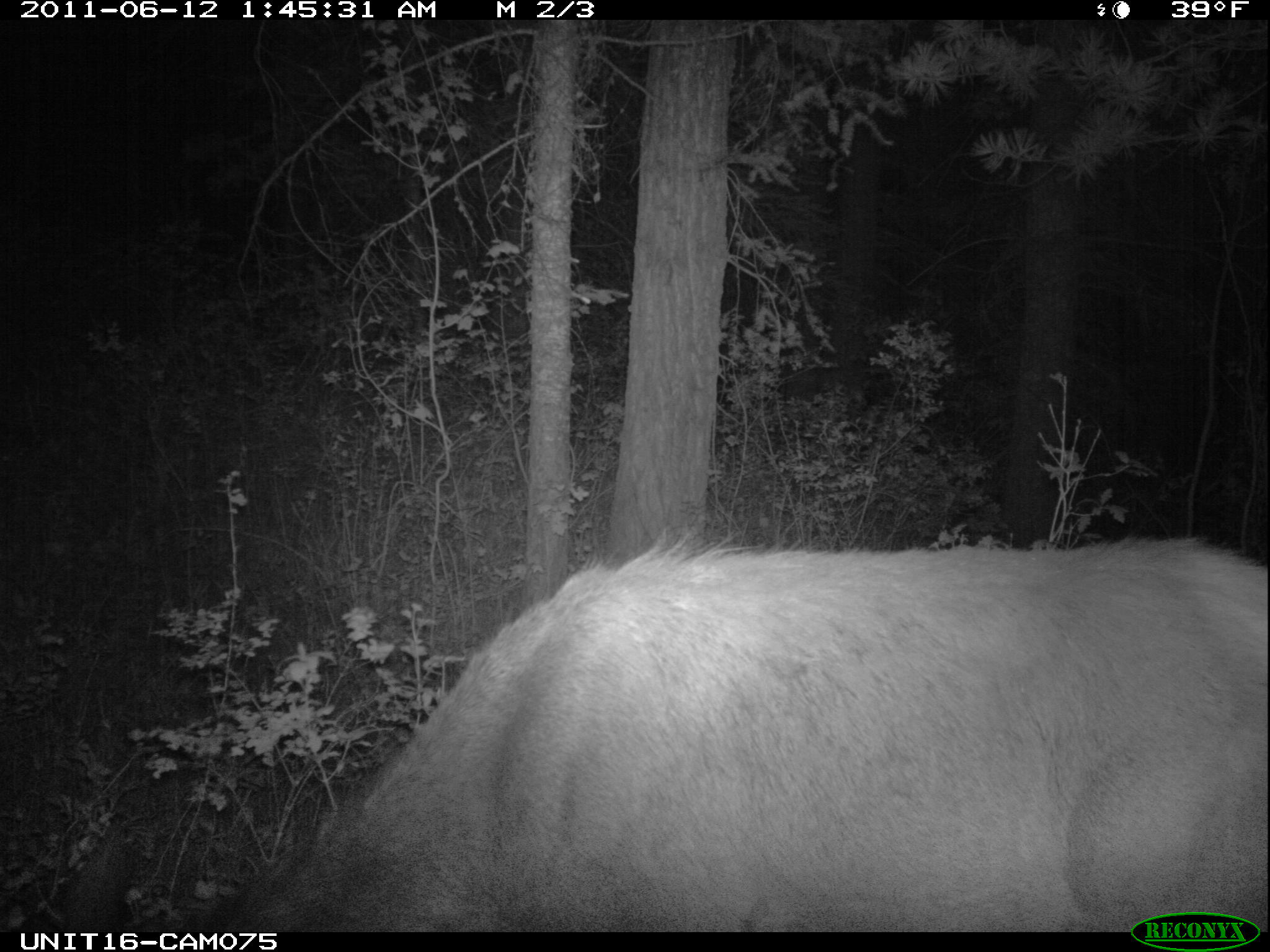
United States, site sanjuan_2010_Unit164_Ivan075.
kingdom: Animalia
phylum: Chordata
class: Mammalia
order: Artiodactyla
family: Cervidae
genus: Cervus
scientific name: Cervus elaphus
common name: red deer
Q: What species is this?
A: Cervus elaphus (red deer).